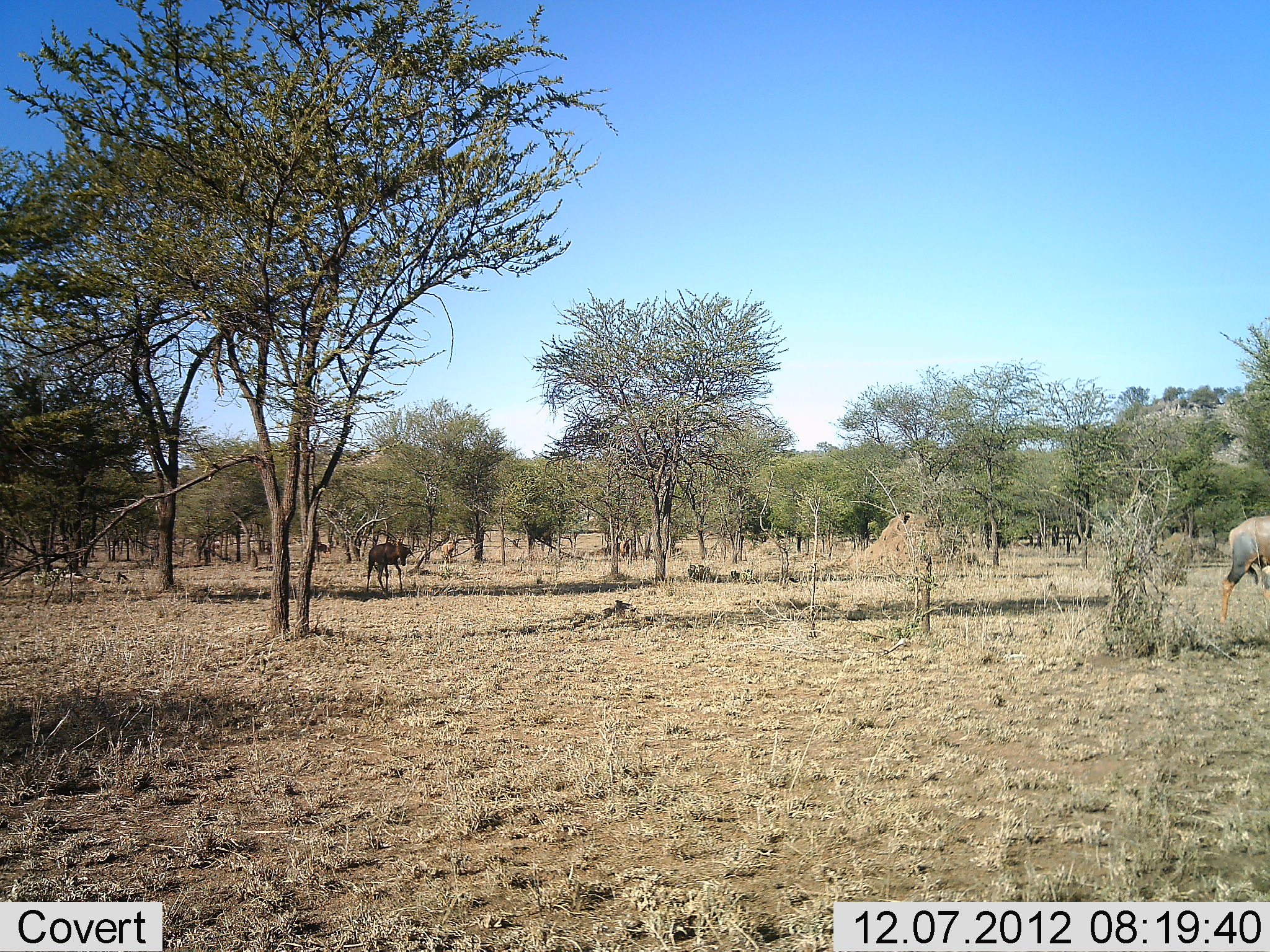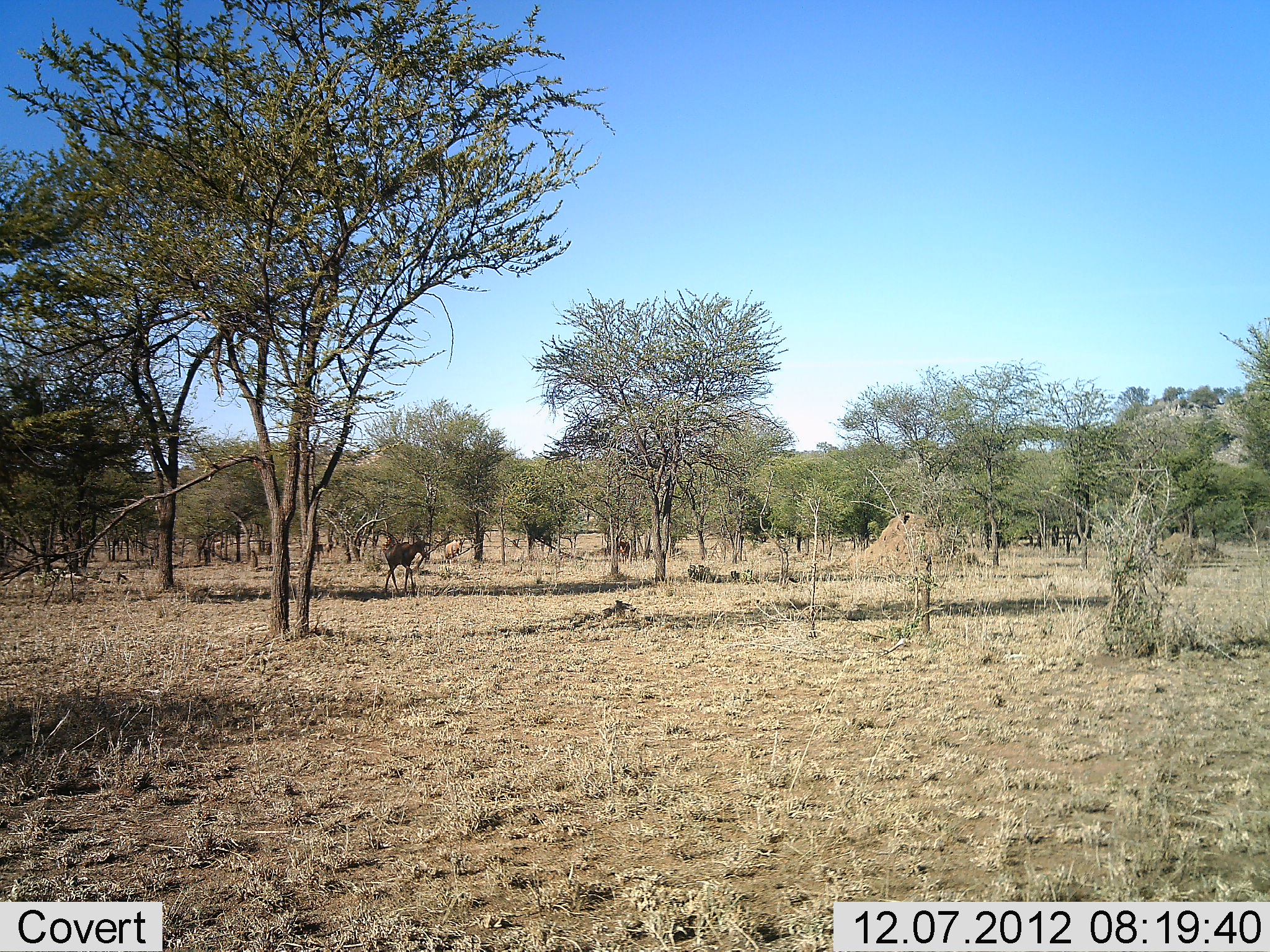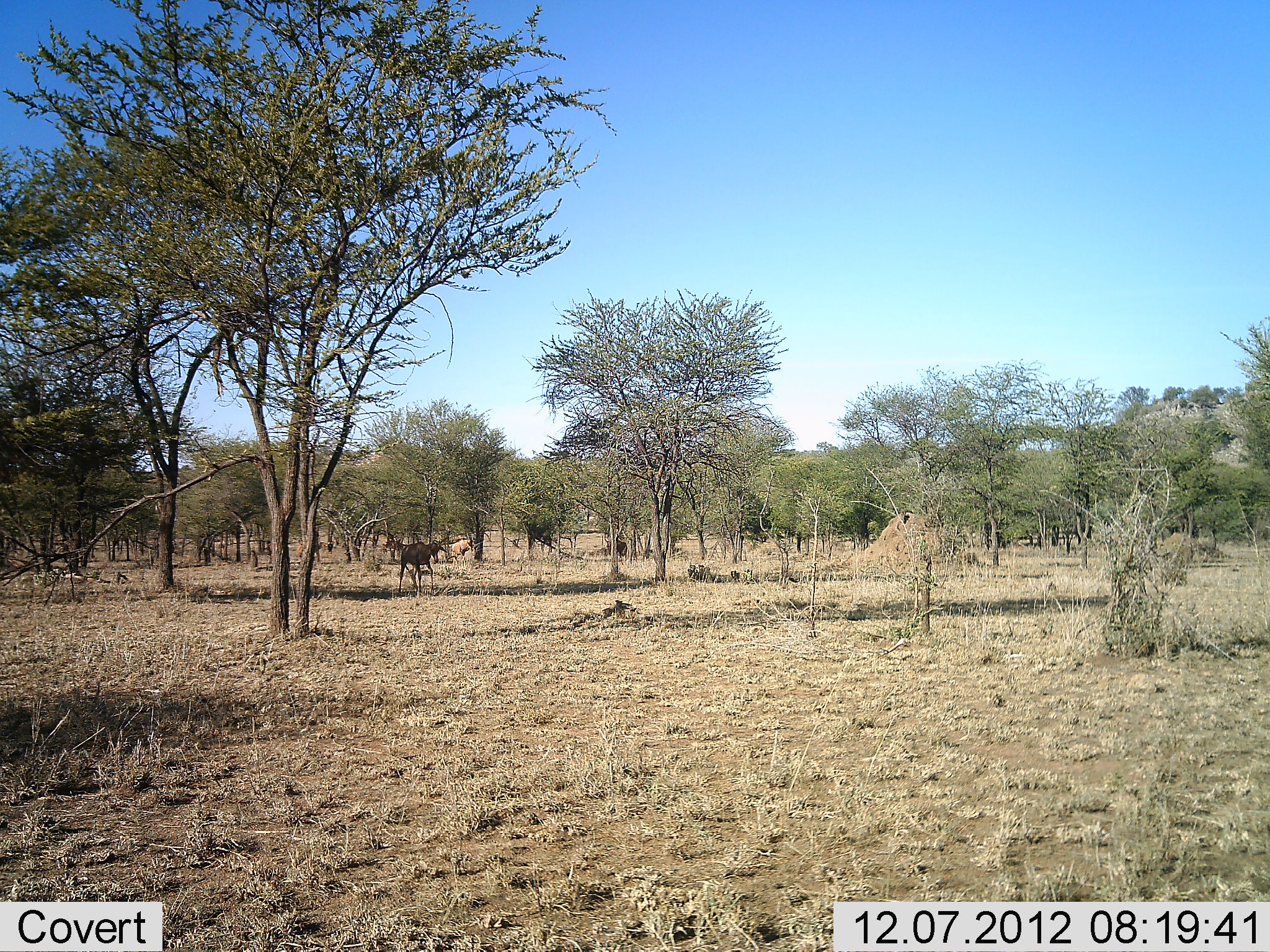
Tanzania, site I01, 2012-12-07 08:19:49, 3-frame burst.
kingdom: Animalia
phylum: Chordata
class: Mammalia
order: Artiodactyla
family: Bovidae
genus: Damaliscus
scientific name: Damaliscus lunatus jimela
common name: topi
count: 5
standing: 12%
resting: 0%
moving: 100%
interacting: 0%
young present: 0%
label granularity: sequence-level